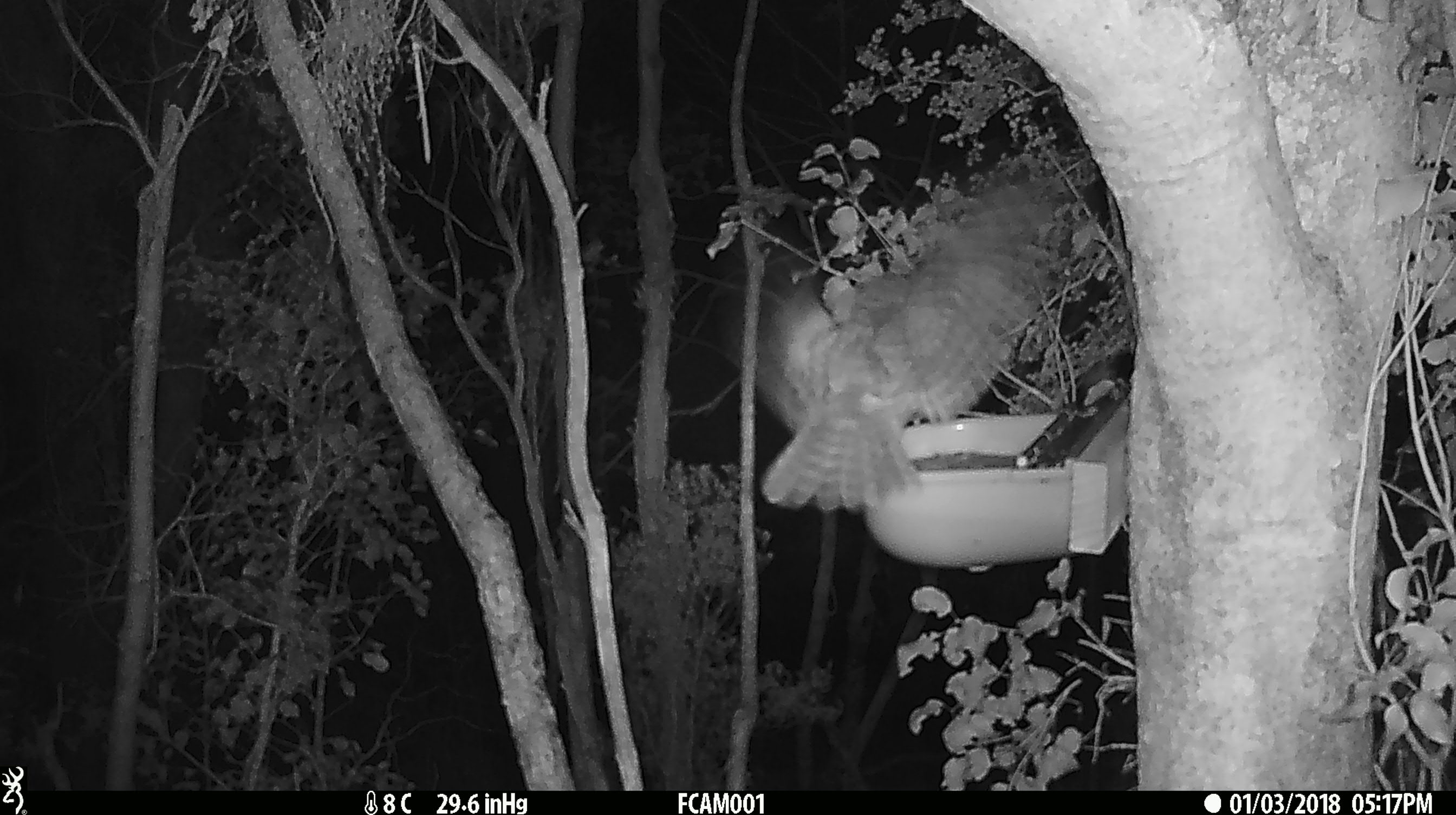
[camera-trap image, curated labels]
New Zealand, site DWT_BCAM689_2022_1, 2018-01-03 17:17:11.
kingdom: Animalia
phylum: Chordata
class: Aves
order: Strigiformes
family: Strigidae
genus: Ninox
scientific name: Ninox novaeseelandiae novaeseelandiae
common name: morepork